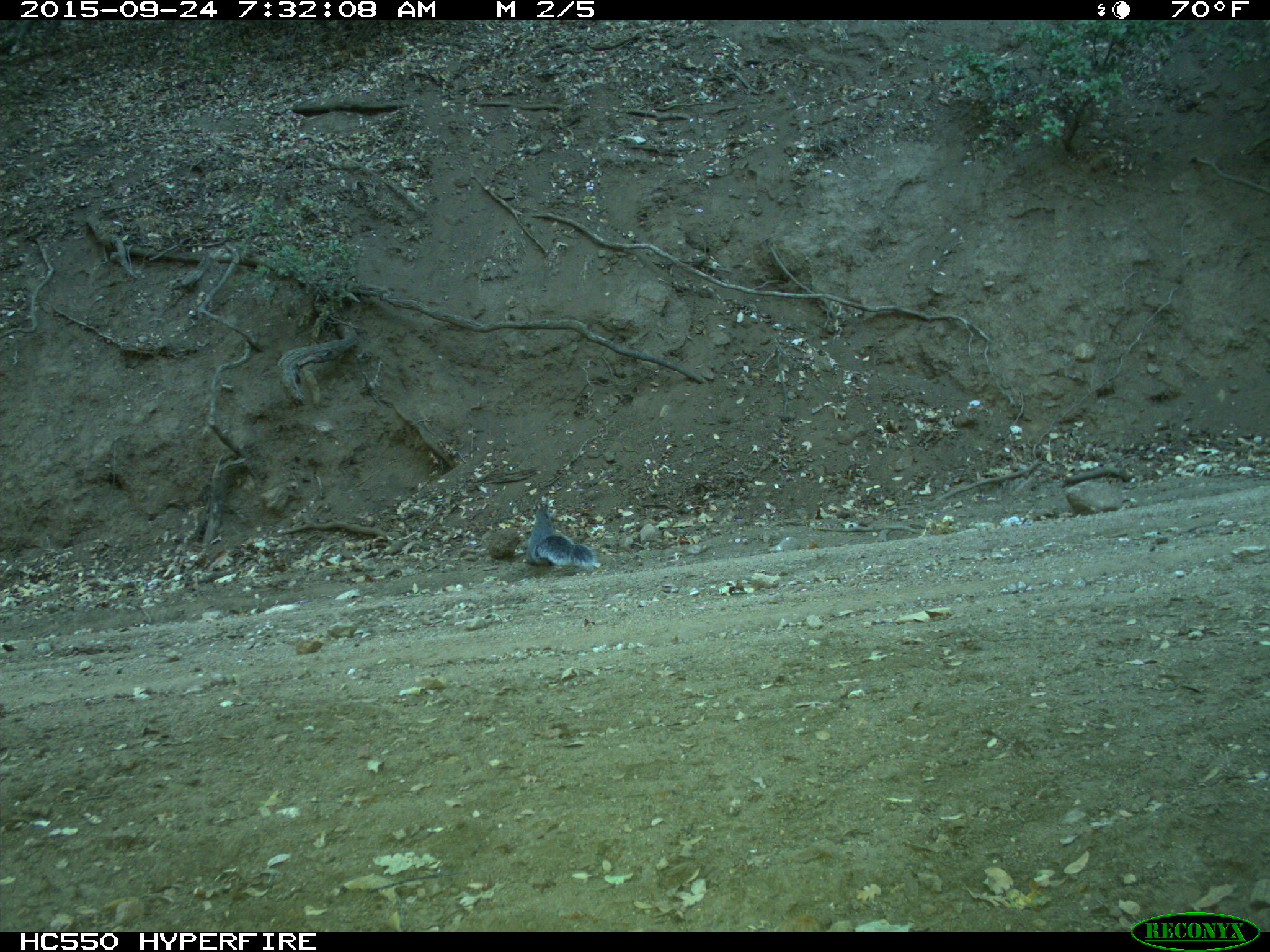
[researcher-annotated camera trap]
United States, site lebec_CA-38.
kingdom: Animalia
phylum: Chordata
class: Mammalia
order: Rodentia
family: Sciuridae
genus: Sciurus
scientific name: Sciurus carolinensis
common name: eastern gray squirrel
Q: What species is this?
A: Sciurus carolinensis (eastern gray squirrel).